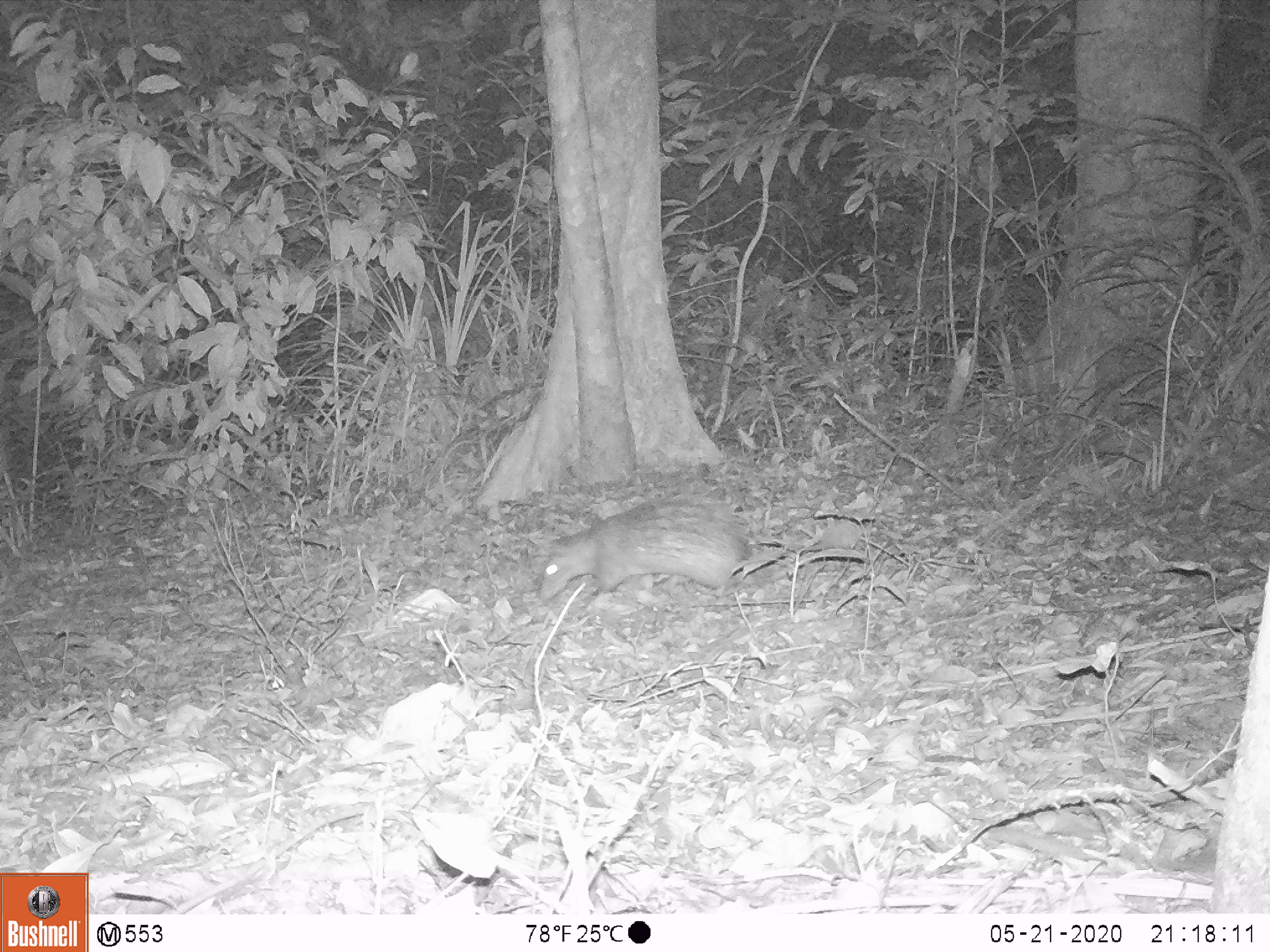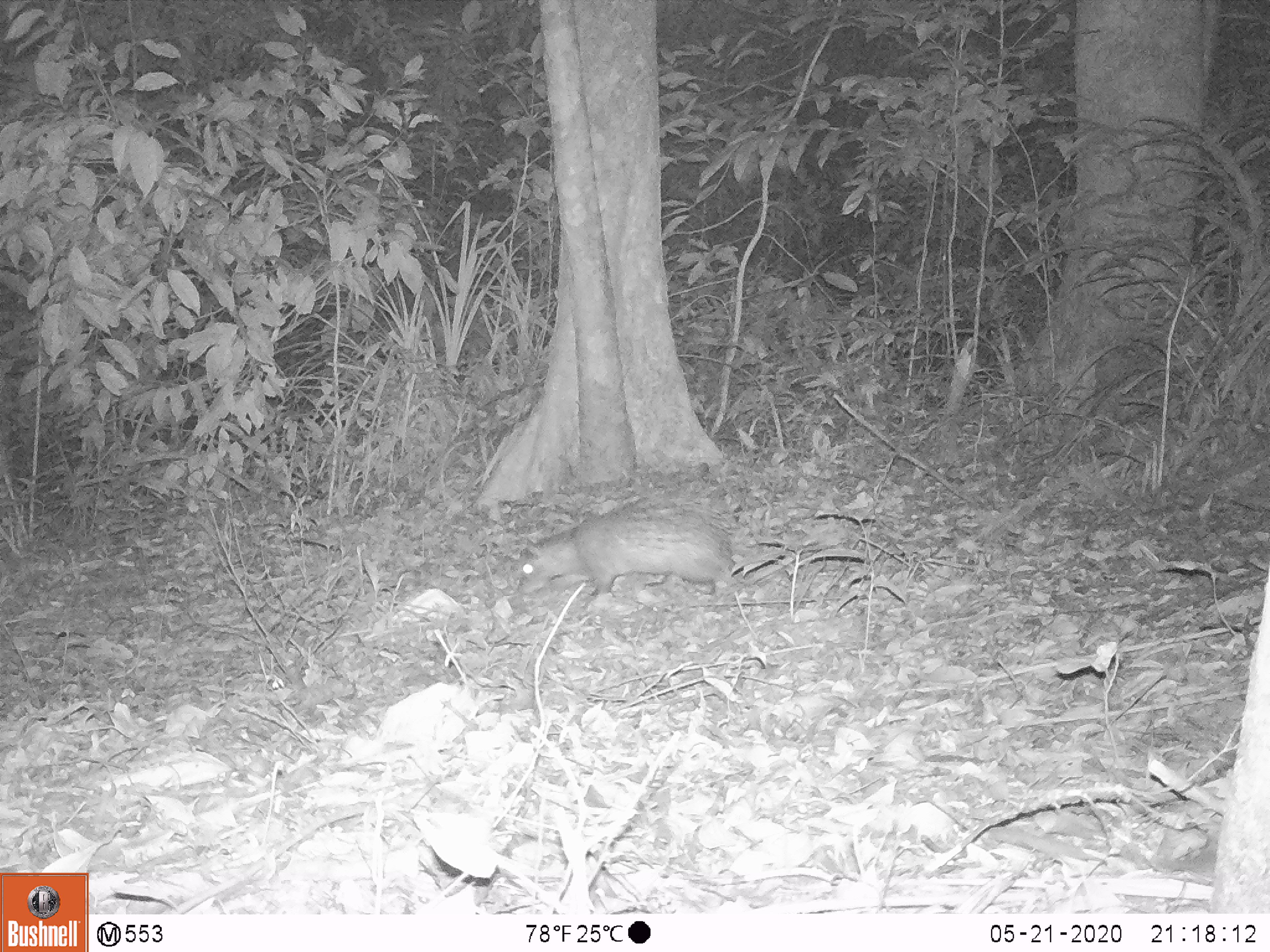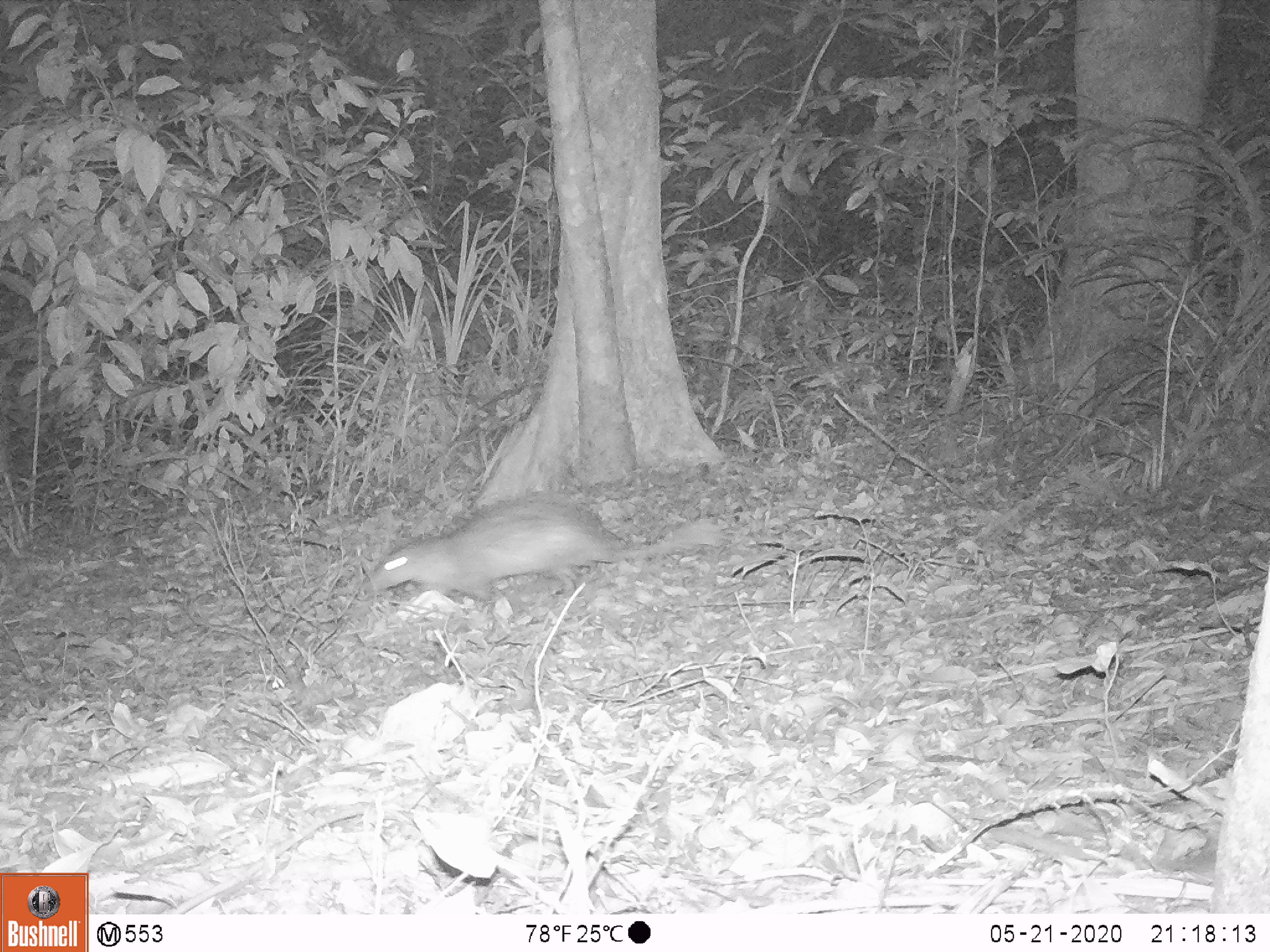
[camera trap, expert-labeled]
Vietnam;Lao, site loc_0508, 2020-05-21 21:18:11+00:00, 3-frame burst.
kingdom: Animalia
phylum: Chordata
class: Mammalia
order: Rodentia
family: Hystricidae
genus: Atherurus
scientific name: Atherurus macrourus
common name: asiatic brush-tailed porcupine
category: asiatic brush tailed porcupine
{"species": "asiatic brush tailed porcupine (asiatic brush-tailed porcupine) (Atherurus macrourus)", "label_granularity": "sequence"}